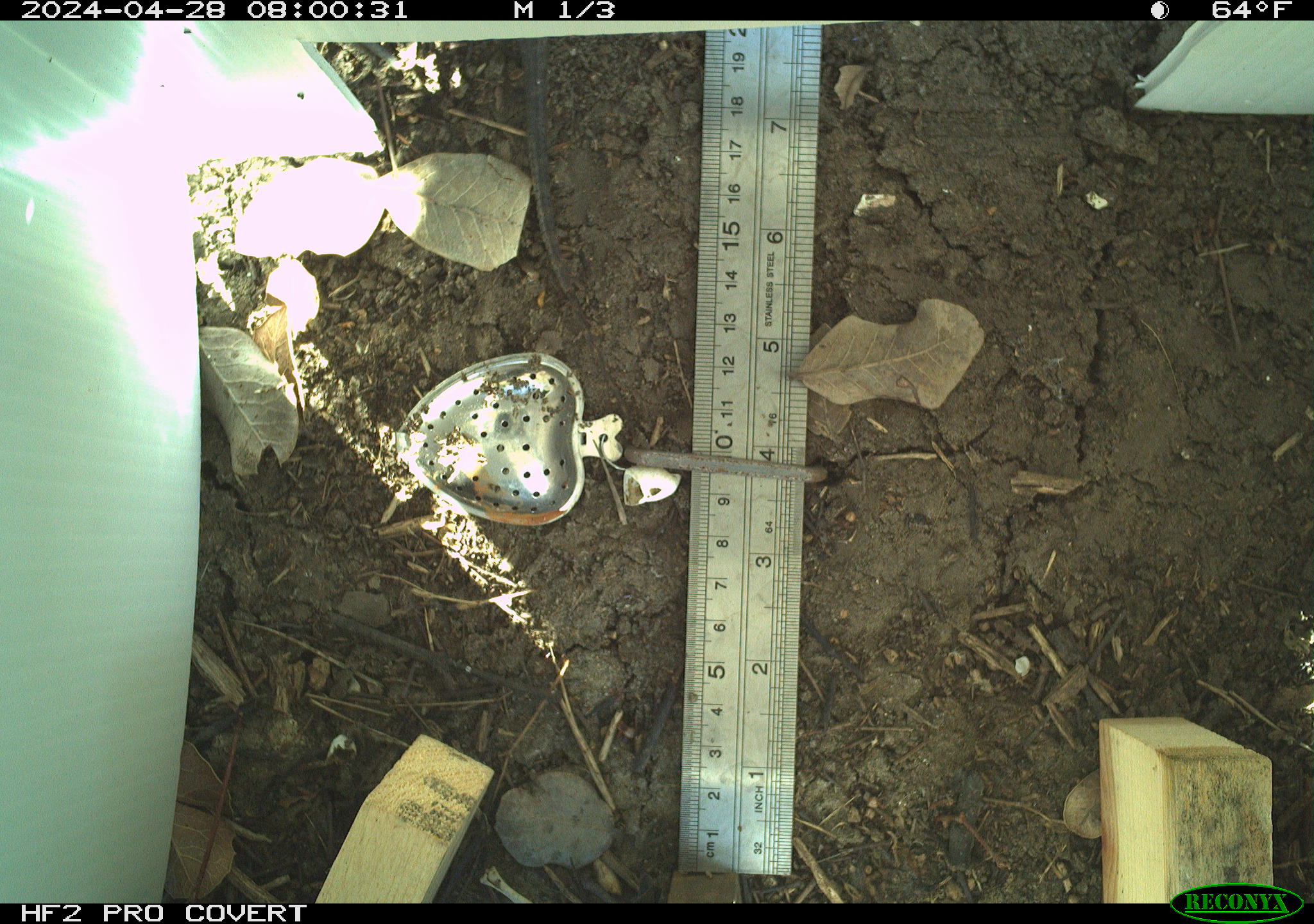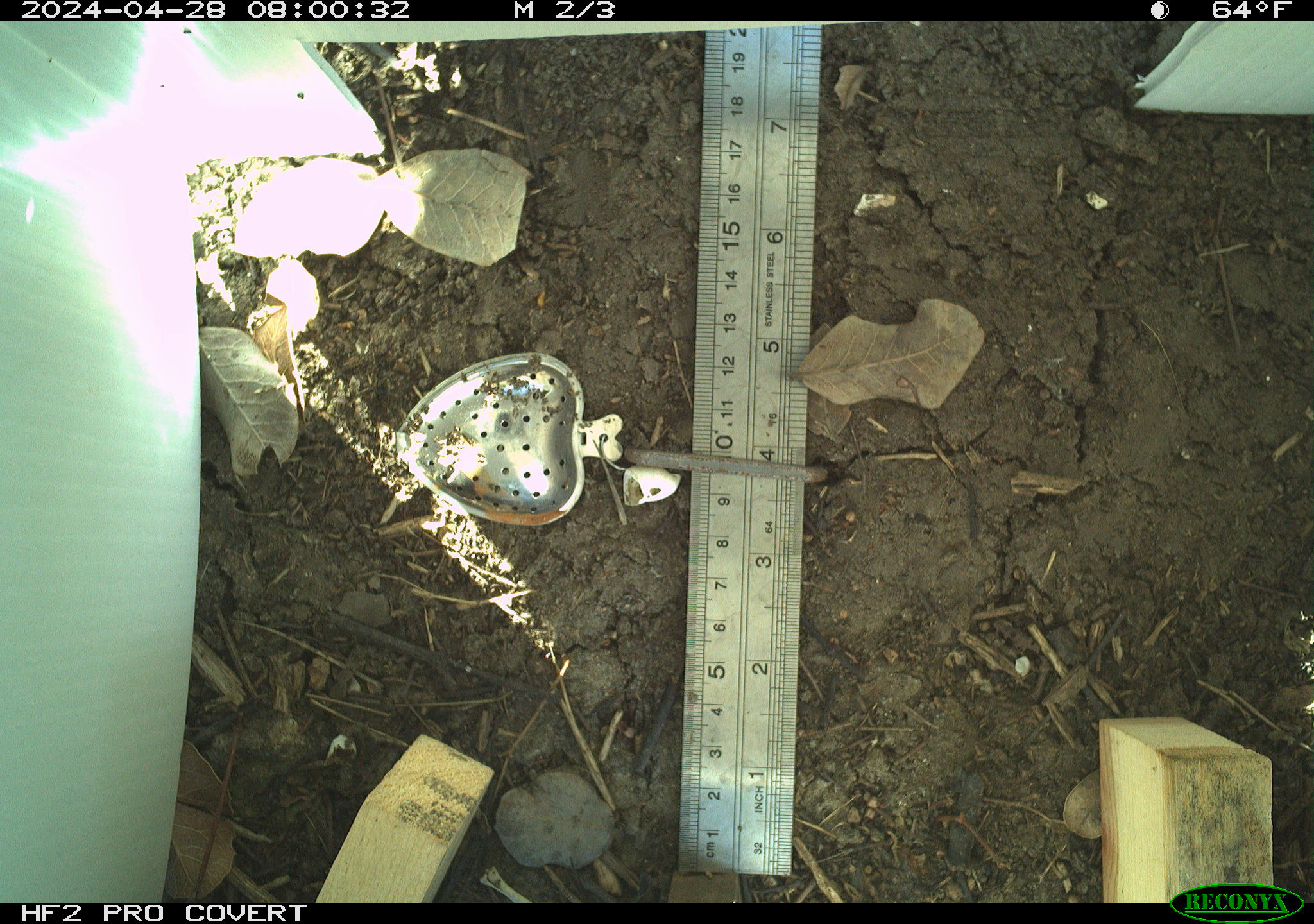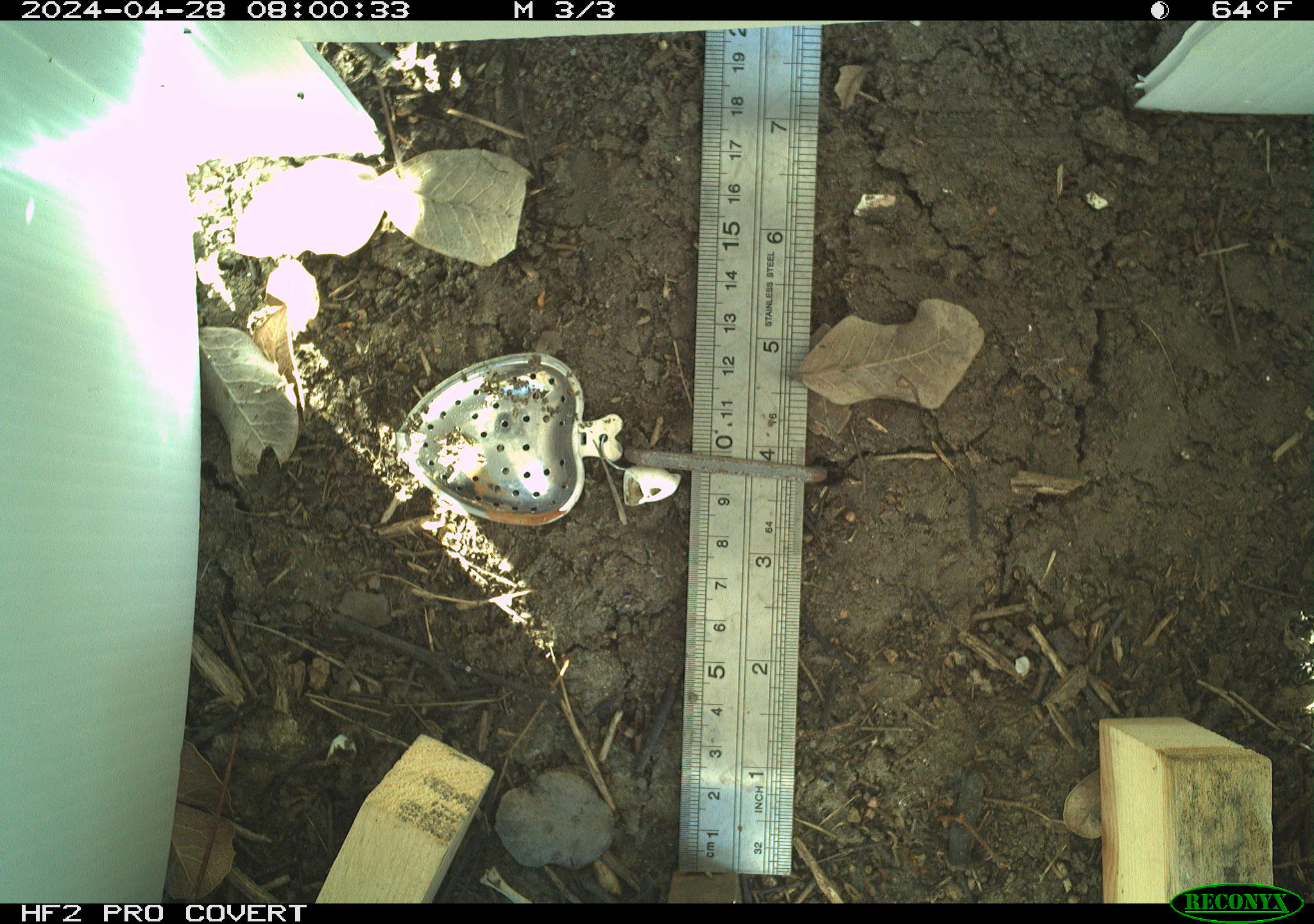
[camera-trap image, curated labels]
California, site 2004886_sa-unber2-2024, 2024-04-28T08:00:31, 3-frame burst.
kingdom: Animalia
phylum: Chordata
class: Reptilia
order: Squamata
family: Phrynosomatidae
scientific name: Phrynosomatidae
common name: phrynosomatid lizards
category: phrynosomatidae family